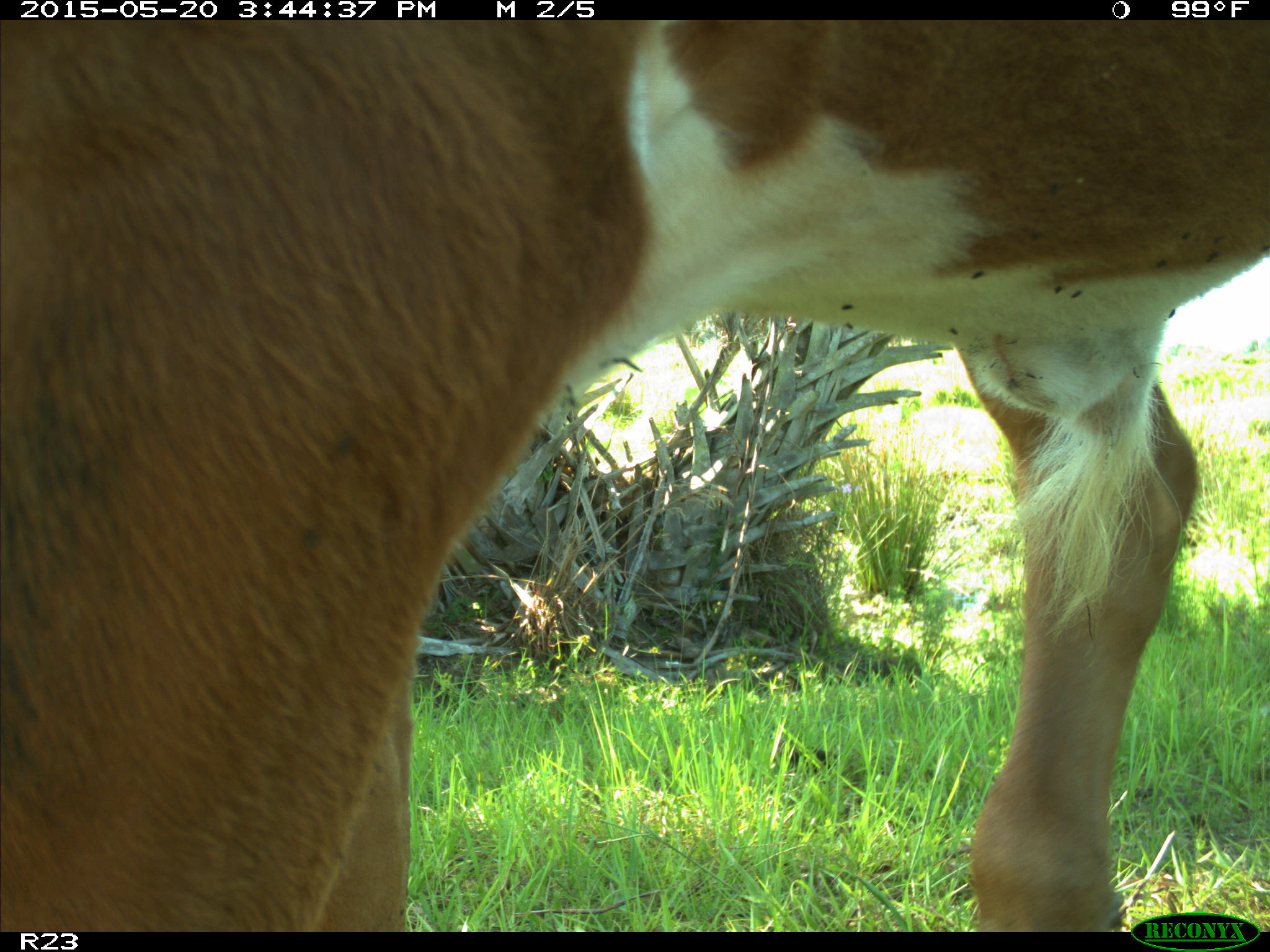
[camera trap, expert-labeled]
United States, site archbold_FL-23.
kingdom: Animalia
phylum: Chordata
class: Mammalia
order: Artiodactyla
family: Bovidae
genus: Bos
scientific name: Bos taurus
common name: domestic cow